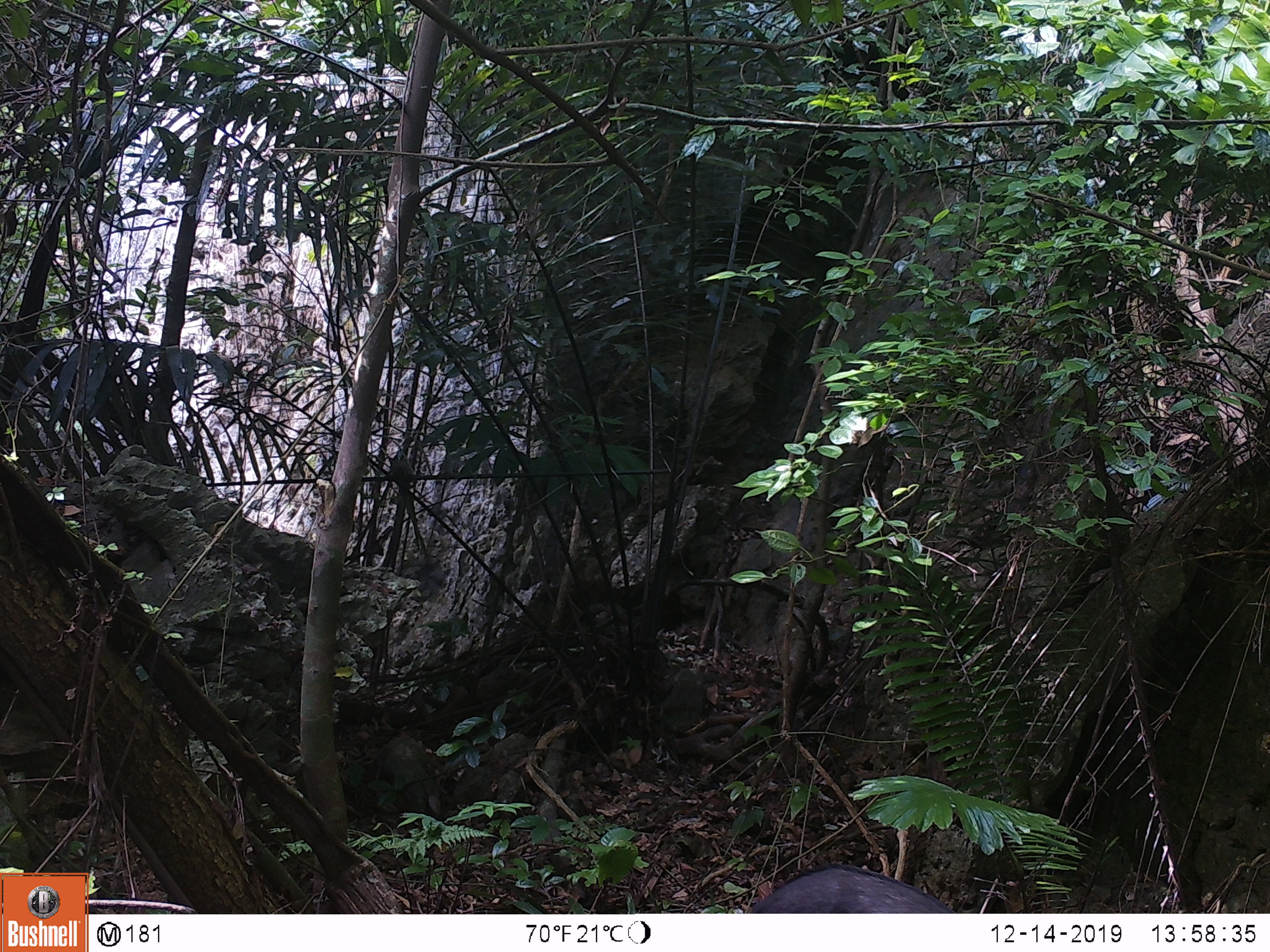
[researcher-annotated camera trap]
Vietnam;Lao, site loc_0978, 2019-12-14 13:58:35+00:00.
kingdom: Animalia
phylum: Chordata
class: Mammalia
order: Artiodactyla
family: Bovidae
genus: Capricornis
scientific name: Capricornis sumatraensis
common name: chinese serow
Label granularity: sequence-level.